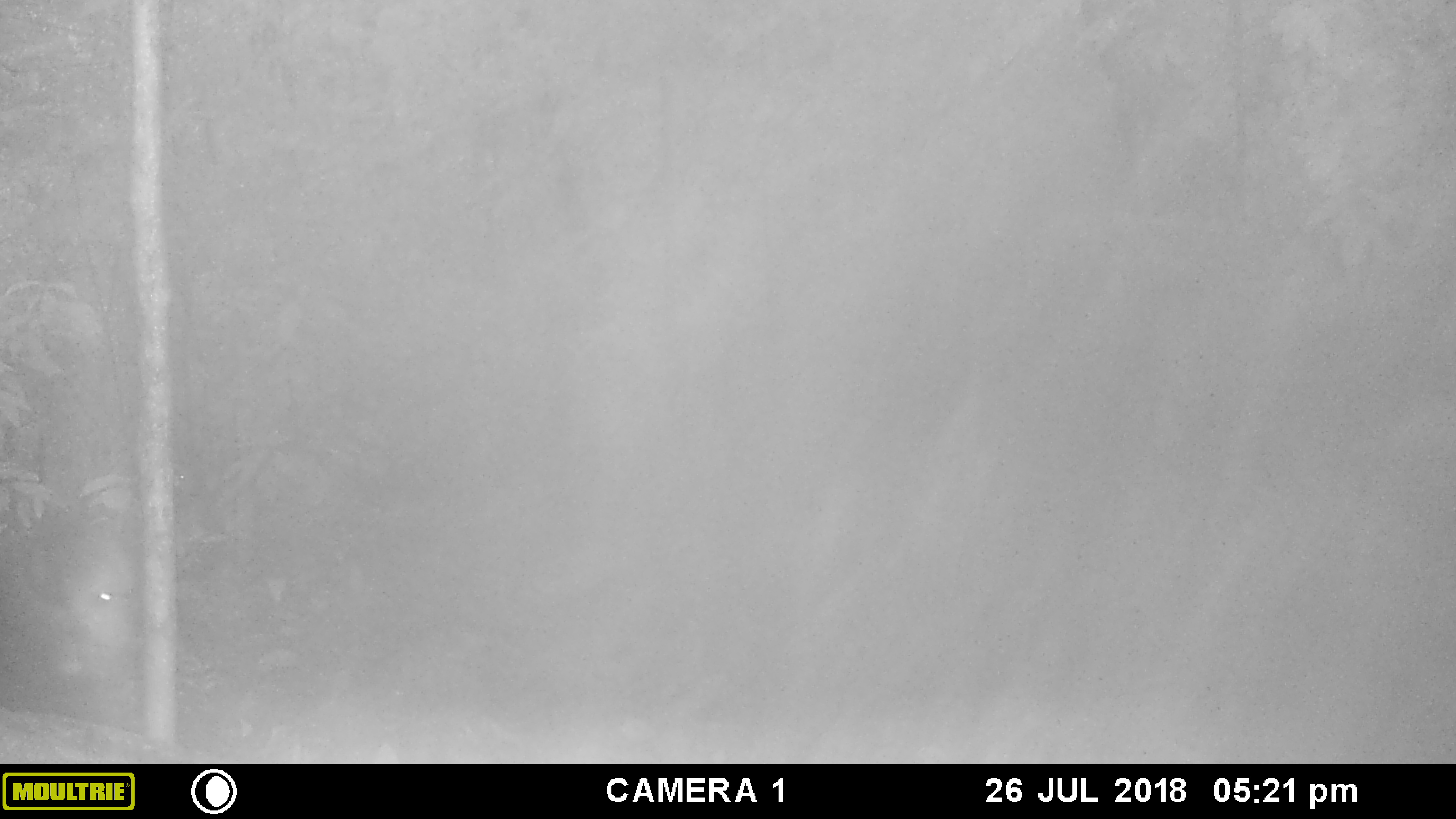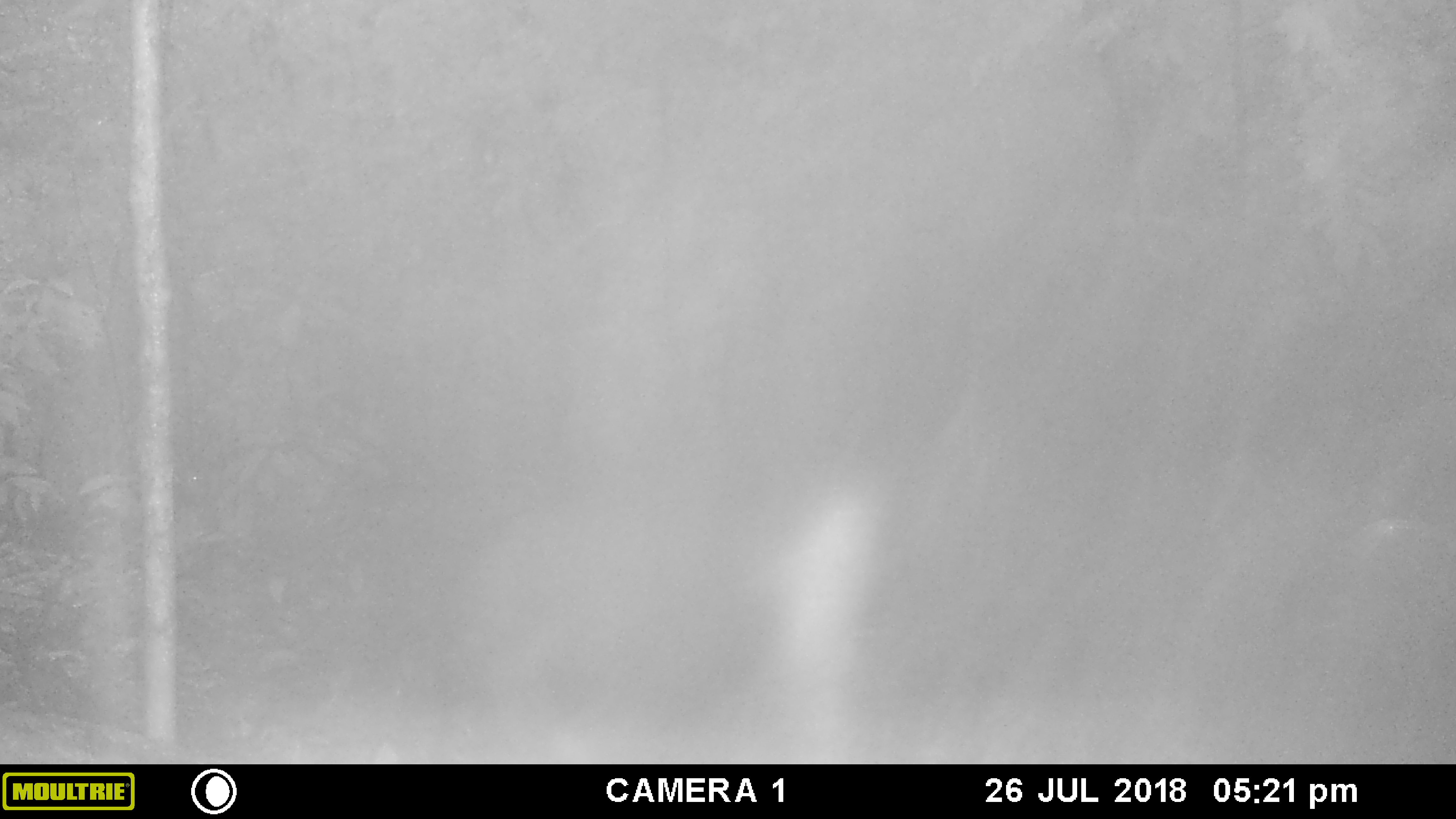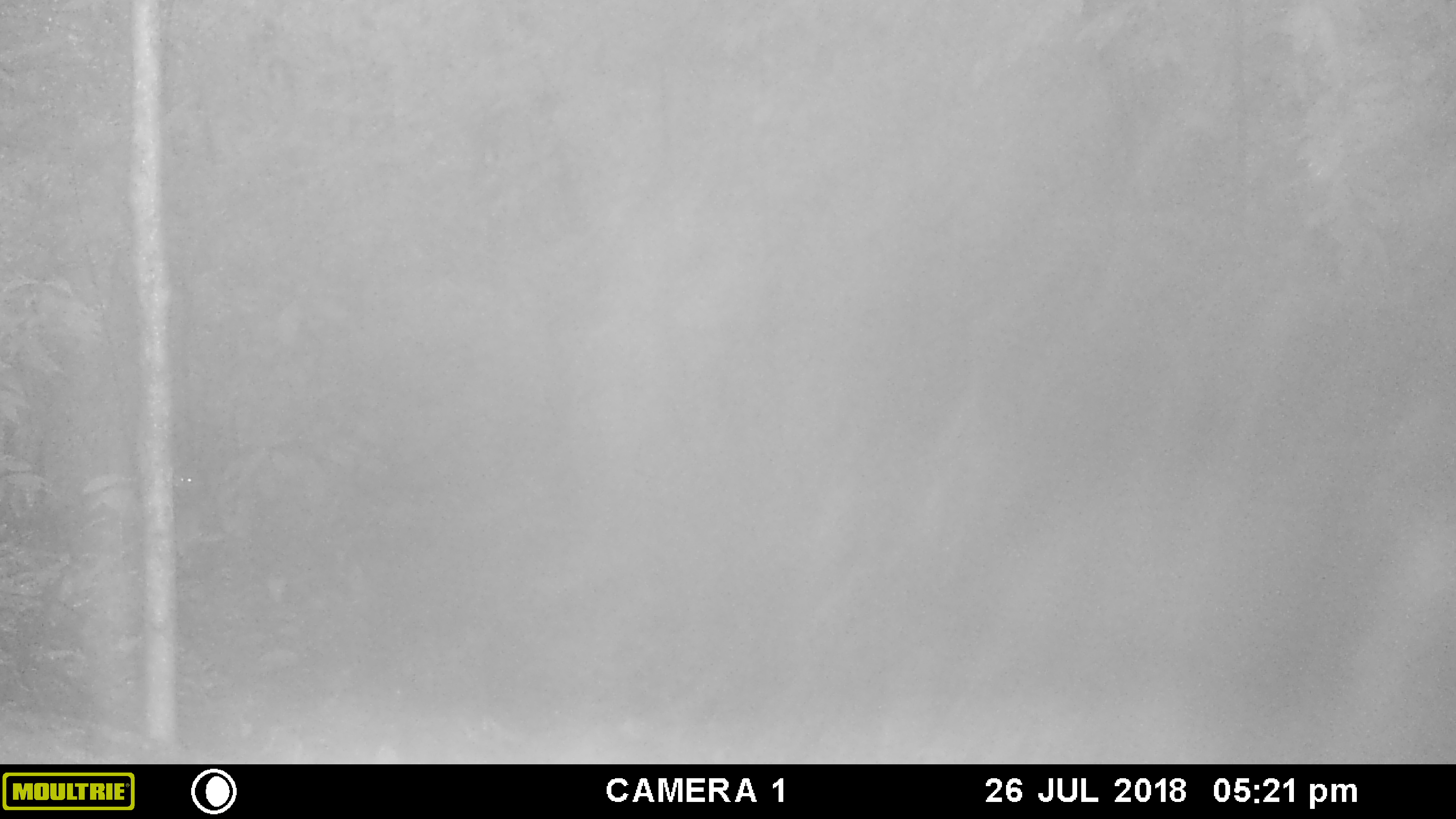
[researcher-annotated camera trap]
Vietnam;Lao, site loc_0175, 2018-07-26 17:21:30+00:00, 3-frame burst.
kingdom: Animalia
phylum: Chordata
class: Mammalia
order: Primates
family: Cercopithecidae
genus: Macaca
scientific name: Macaca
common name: macaque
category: unidentified macaque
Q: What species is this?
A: Unidentified macaque (macaque) (Macaca).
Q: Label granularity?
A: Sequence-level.